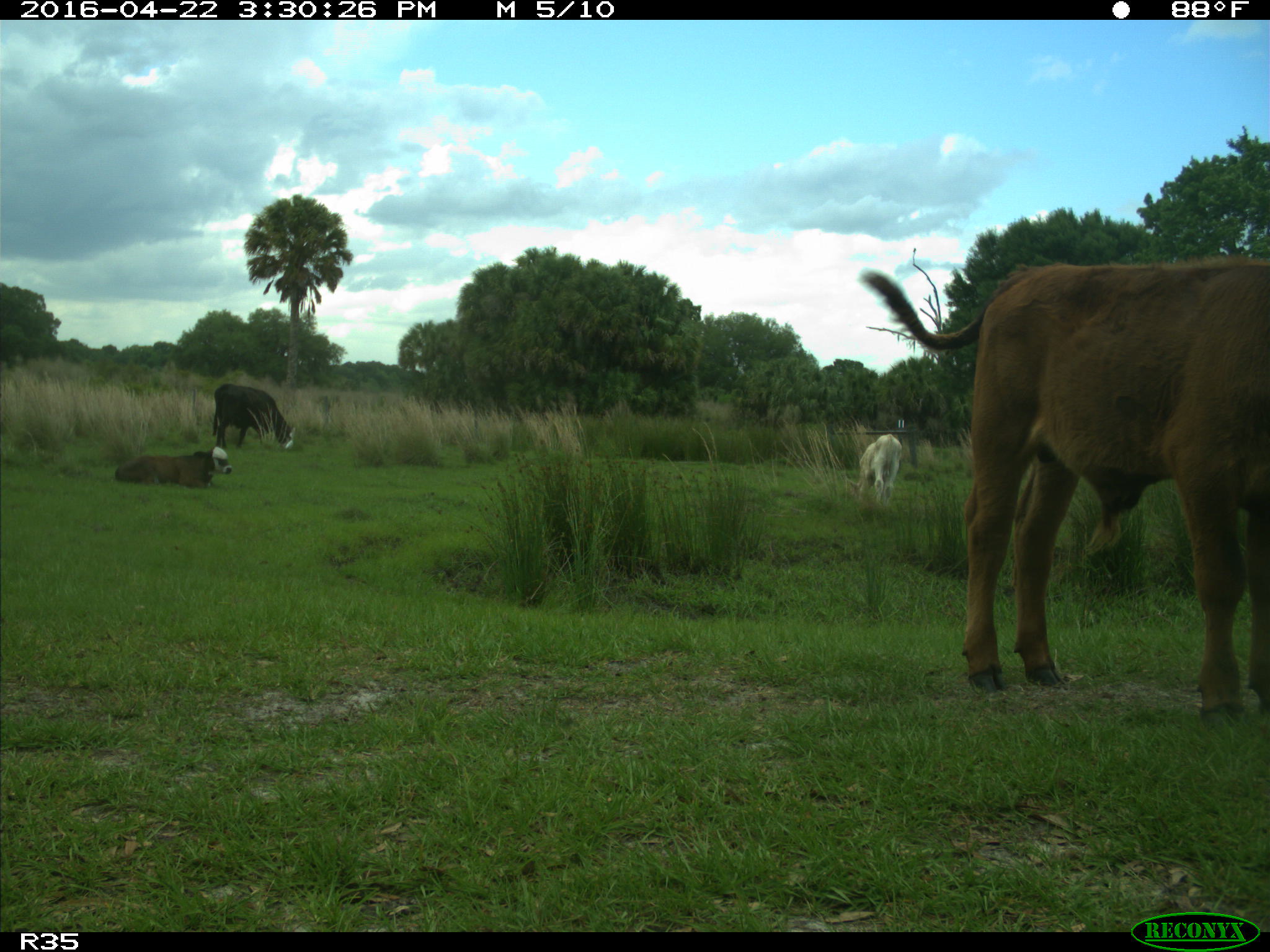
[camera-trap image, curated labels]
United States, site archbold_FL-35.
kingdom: Animalia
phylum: Chordata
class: Mammalia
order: Artiodactyla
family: Bovidae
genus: Bos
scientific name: Bos taurus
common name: domestic cow